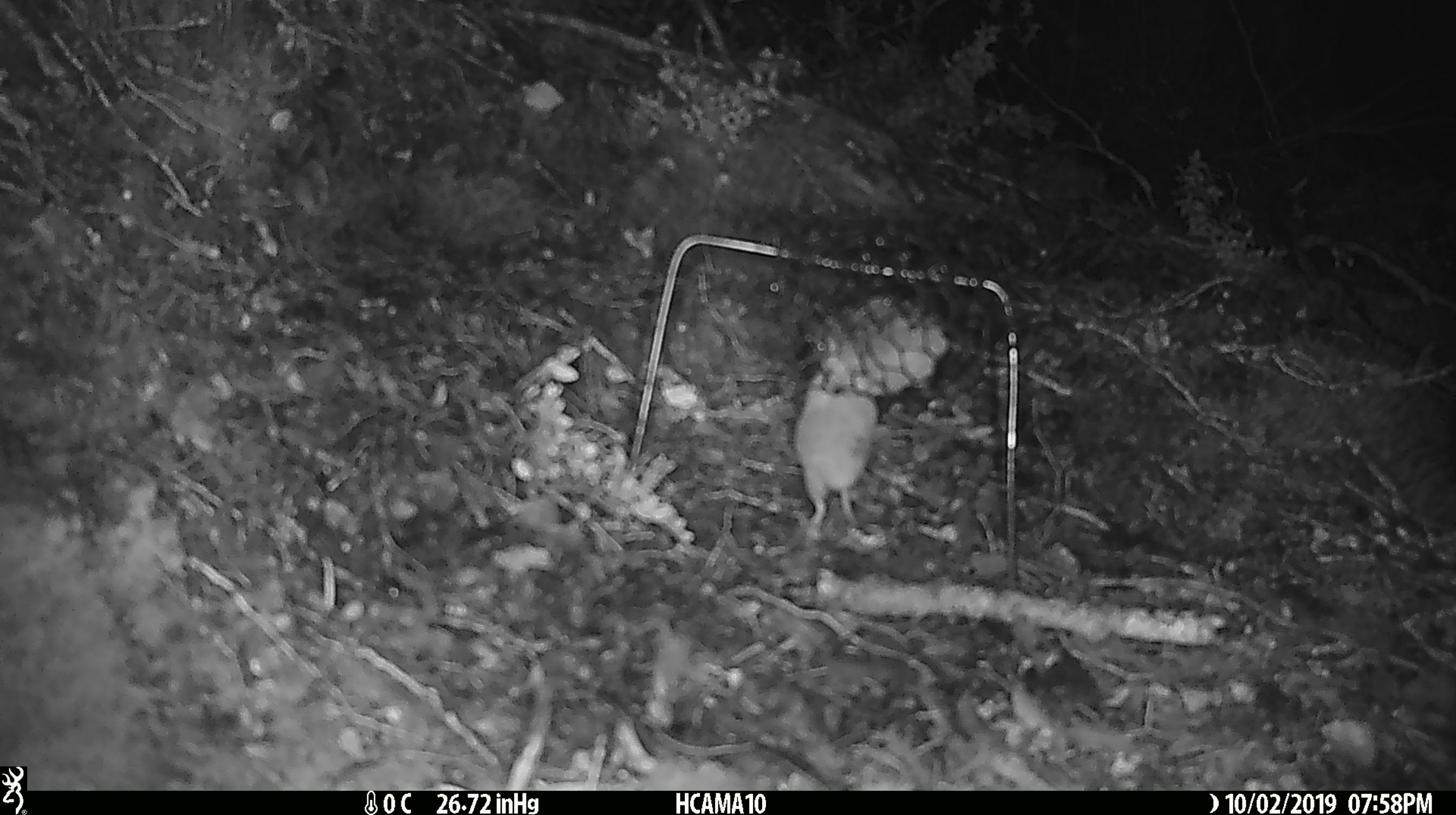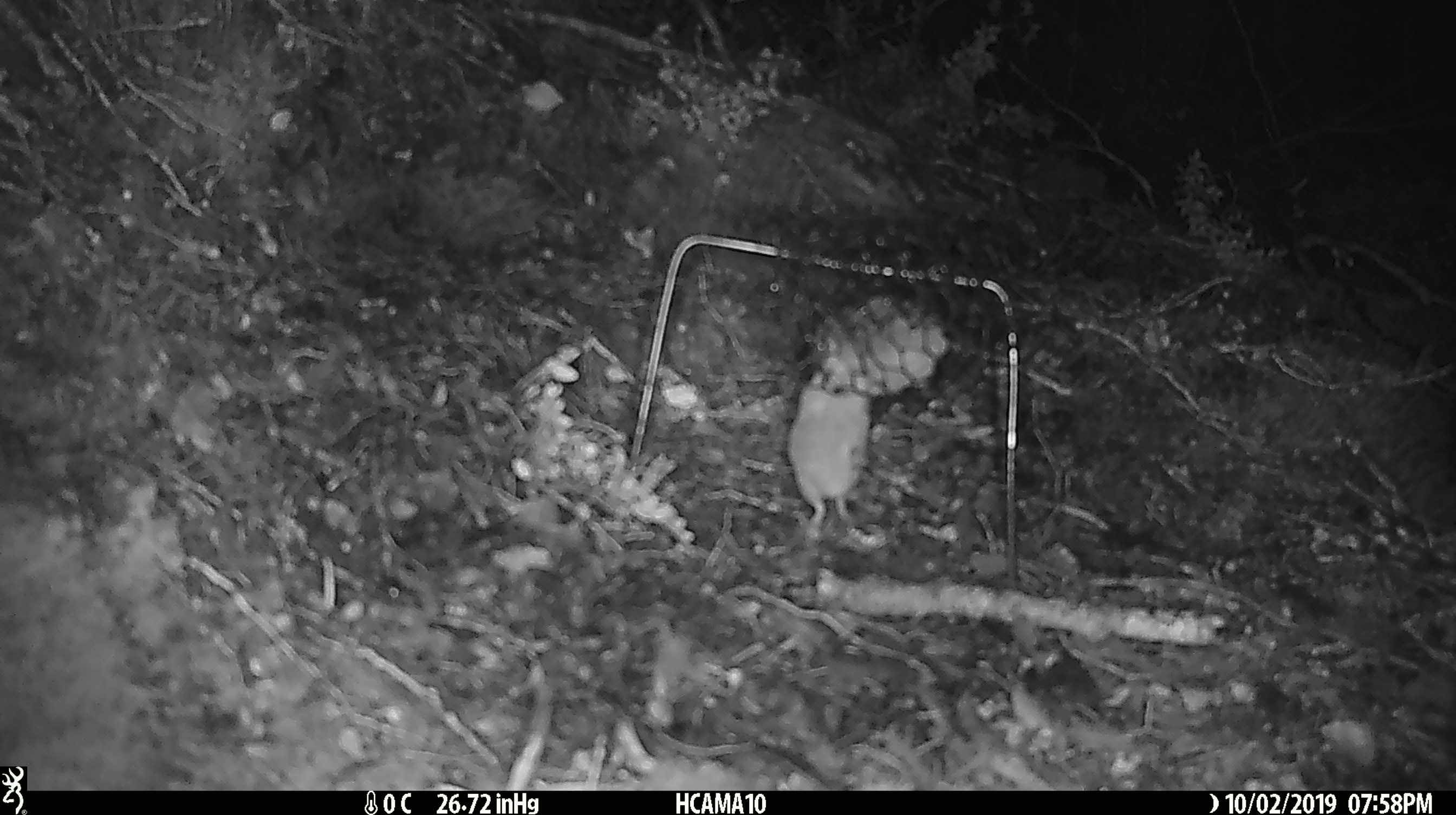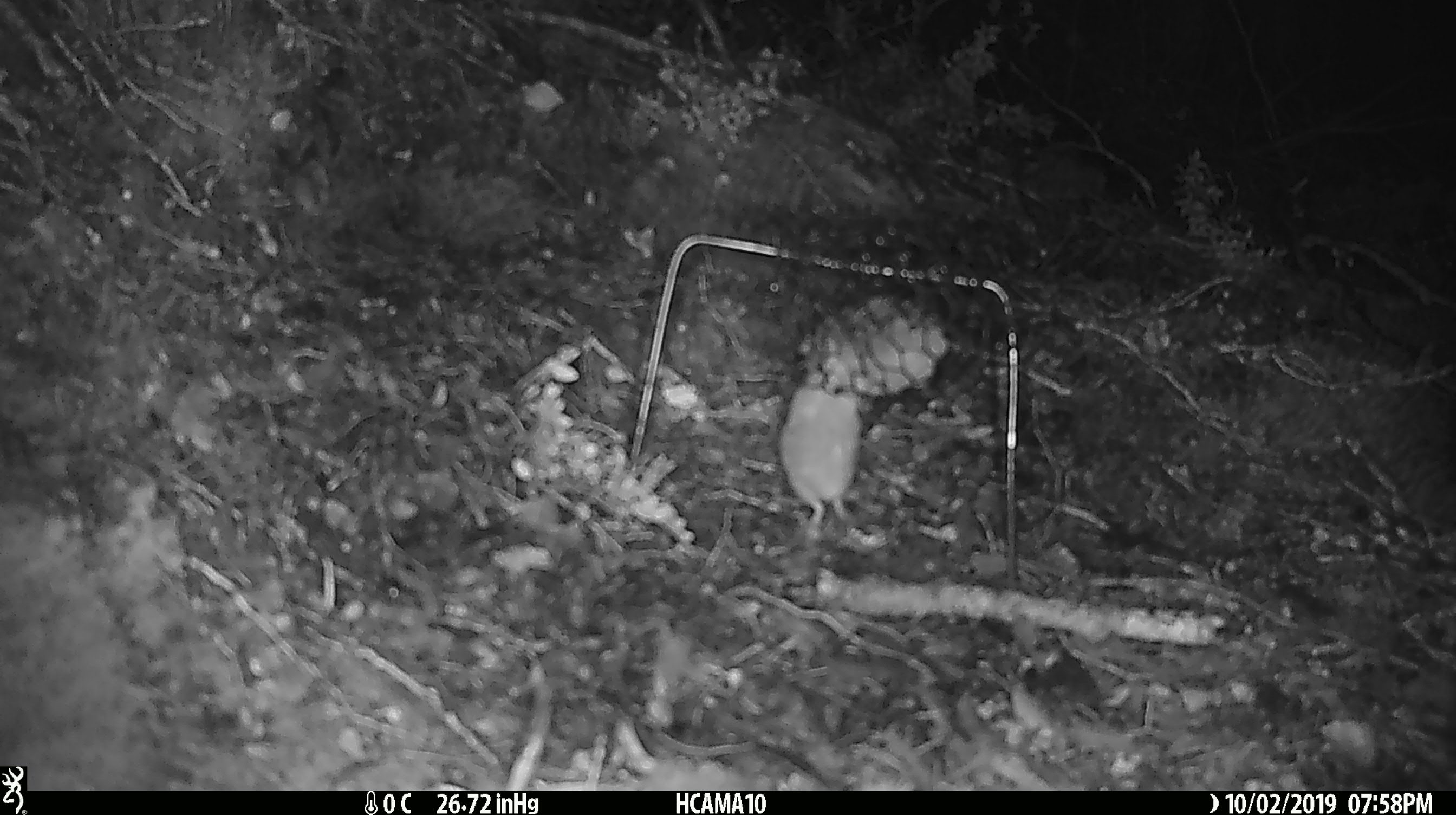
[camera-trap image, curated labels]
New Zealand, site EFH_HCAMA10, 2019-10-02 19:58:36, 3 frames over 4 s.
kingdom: Animalia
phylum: Chordata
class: Mammalia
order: Rodentia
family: Muridae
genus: Mus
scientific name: Mus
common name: mouse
Mouse (Mus).